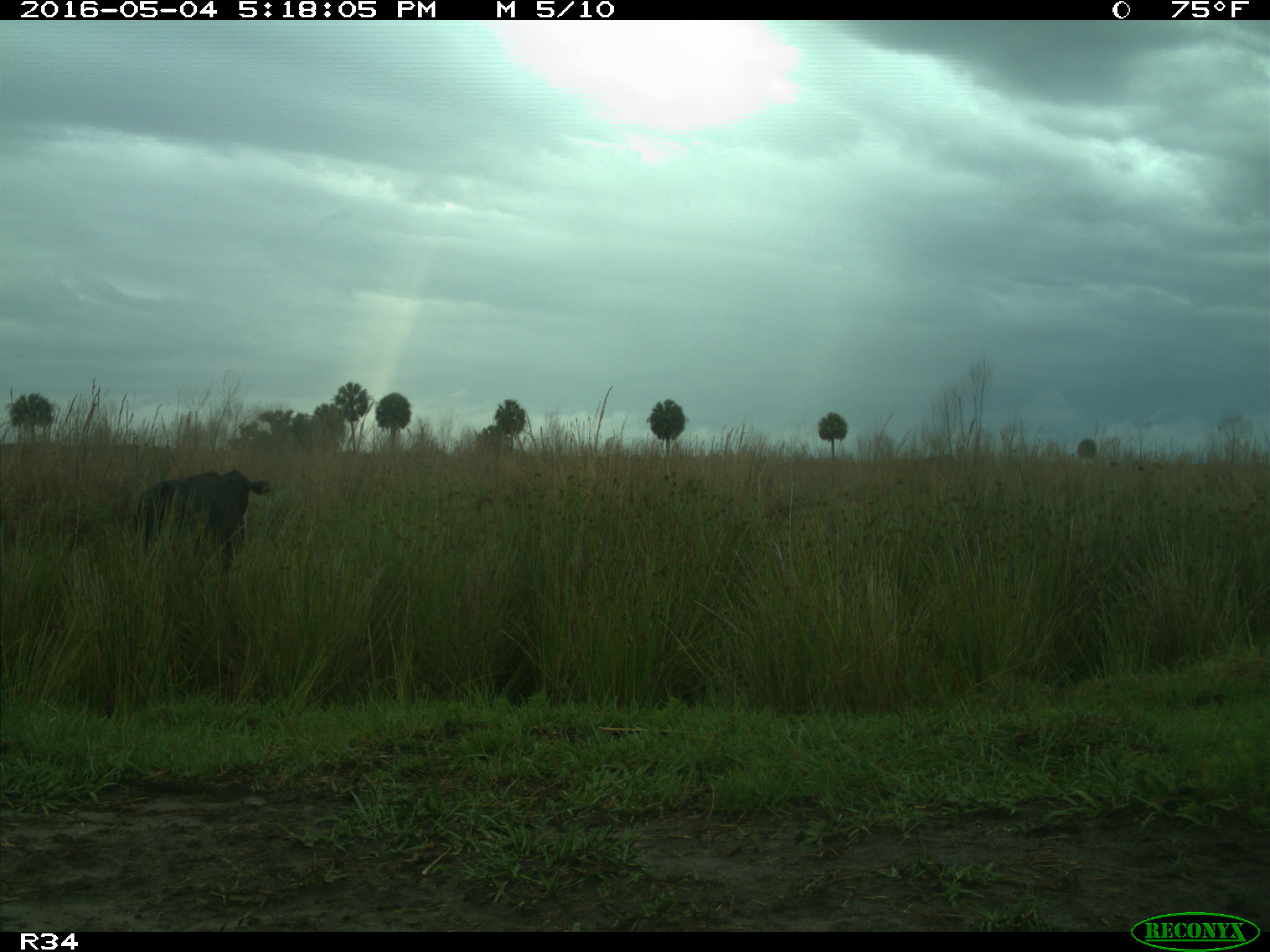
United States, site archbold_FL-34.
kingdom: Animalia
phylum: Chordata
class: Mammalia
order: Artiodactyla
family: Bovidae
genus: Bos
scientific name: Bos taurus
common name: domestic cow